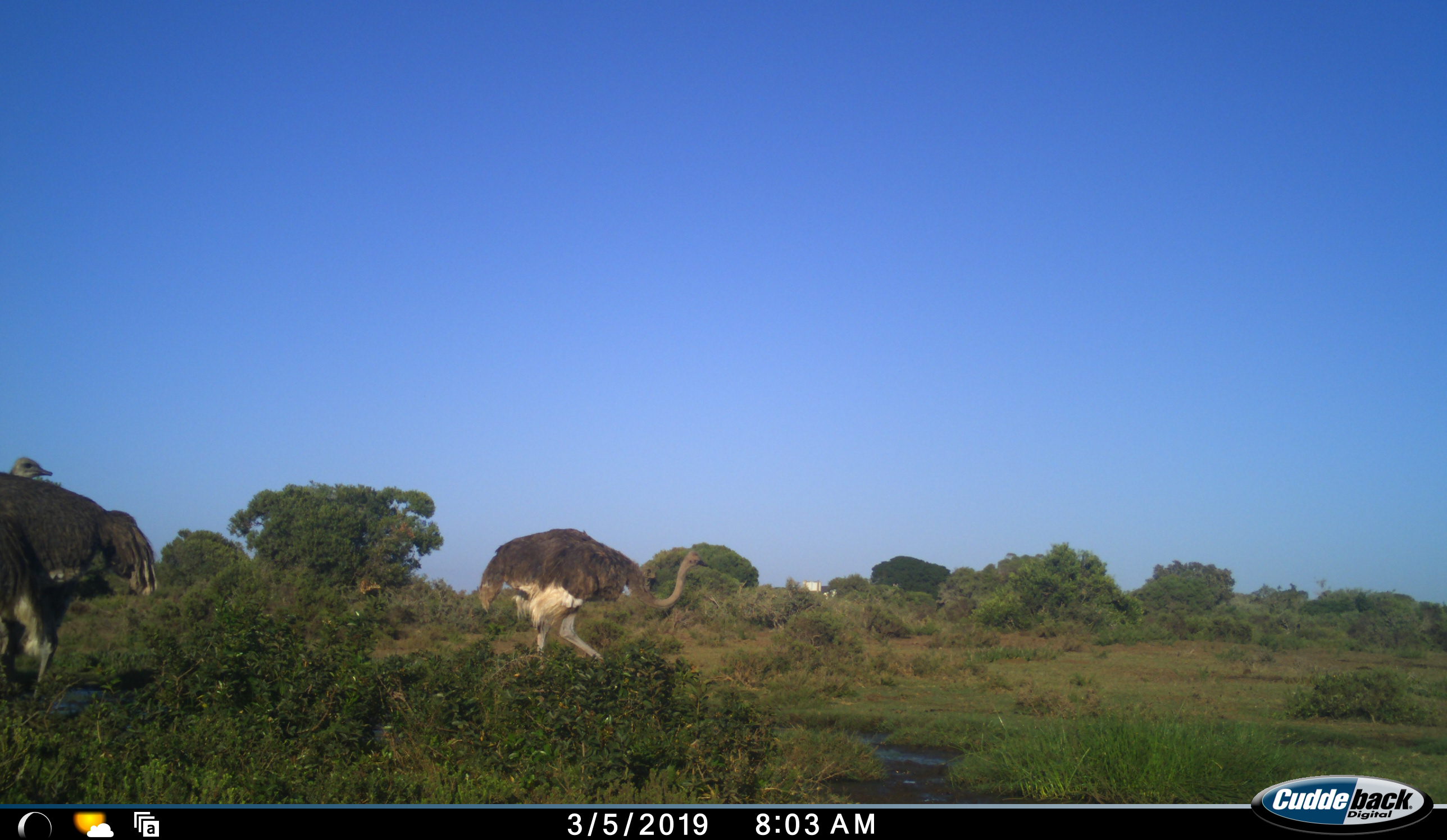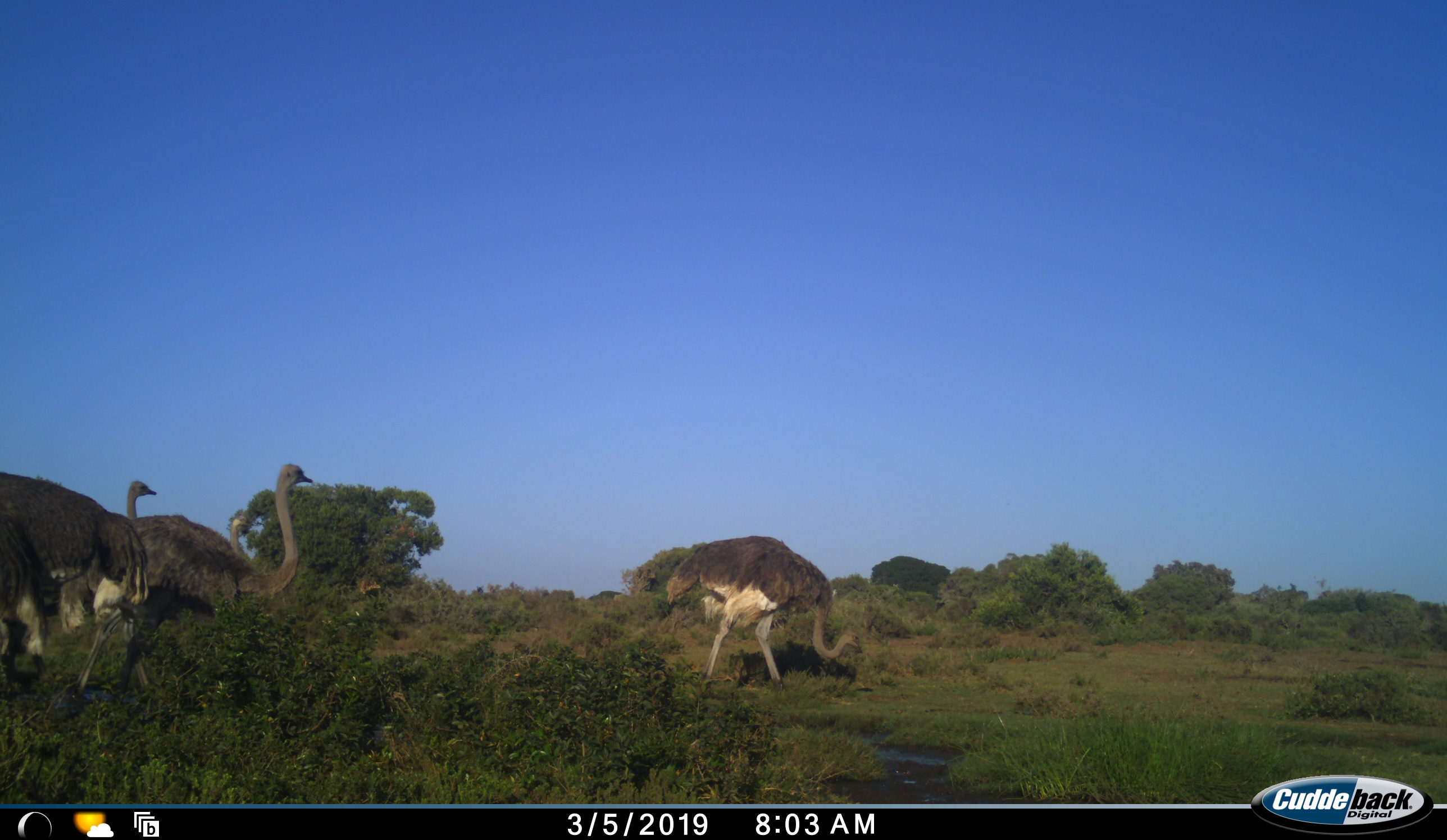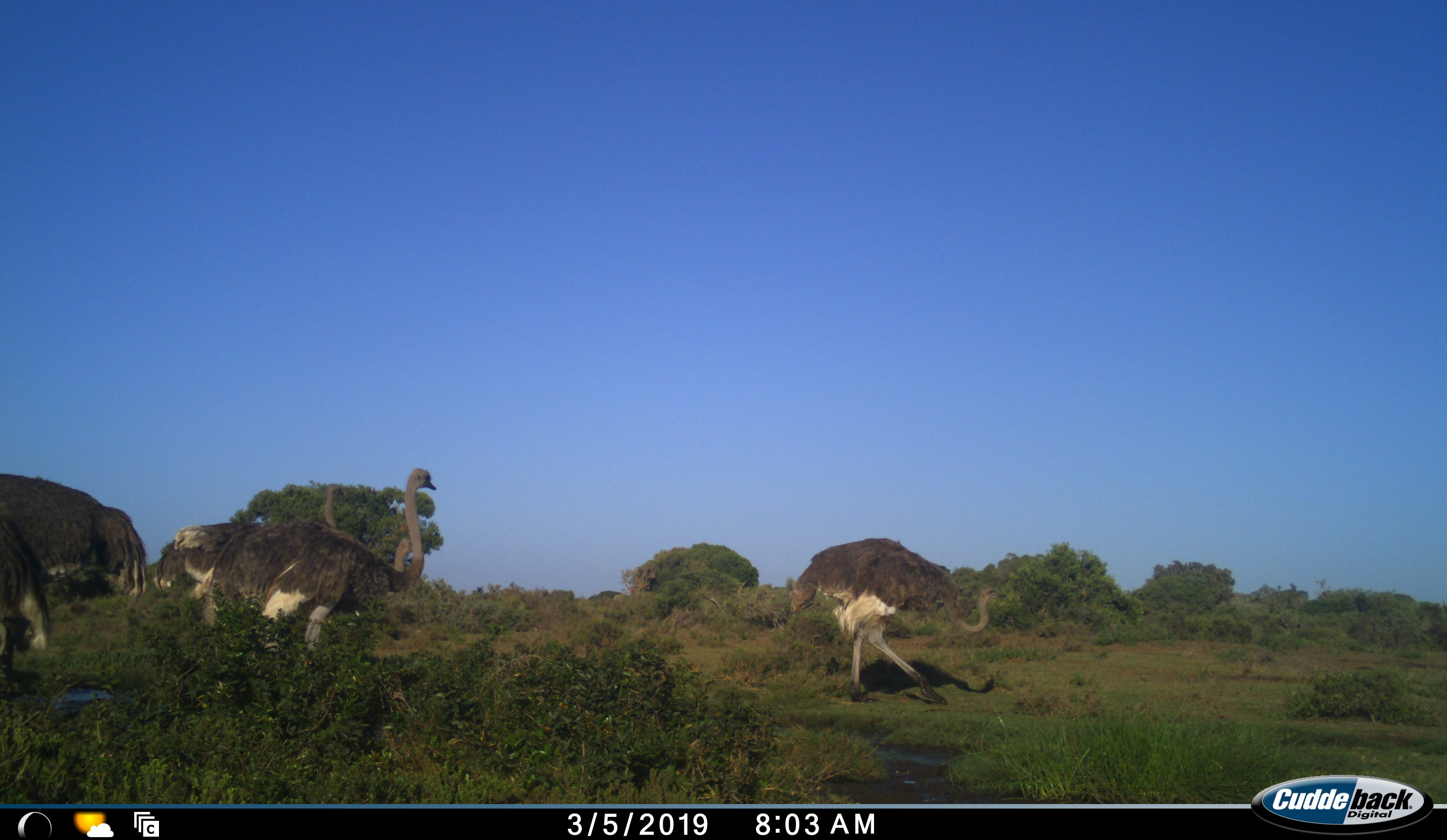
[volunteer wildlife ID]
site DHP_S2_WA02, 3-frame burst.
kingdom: Animalia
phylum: Chordata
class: Aves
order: Struthioniformes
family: Struthionidae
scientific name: Struthionidae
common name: ostrich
Ostrich (Struthionidae), count 4. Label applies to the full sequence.